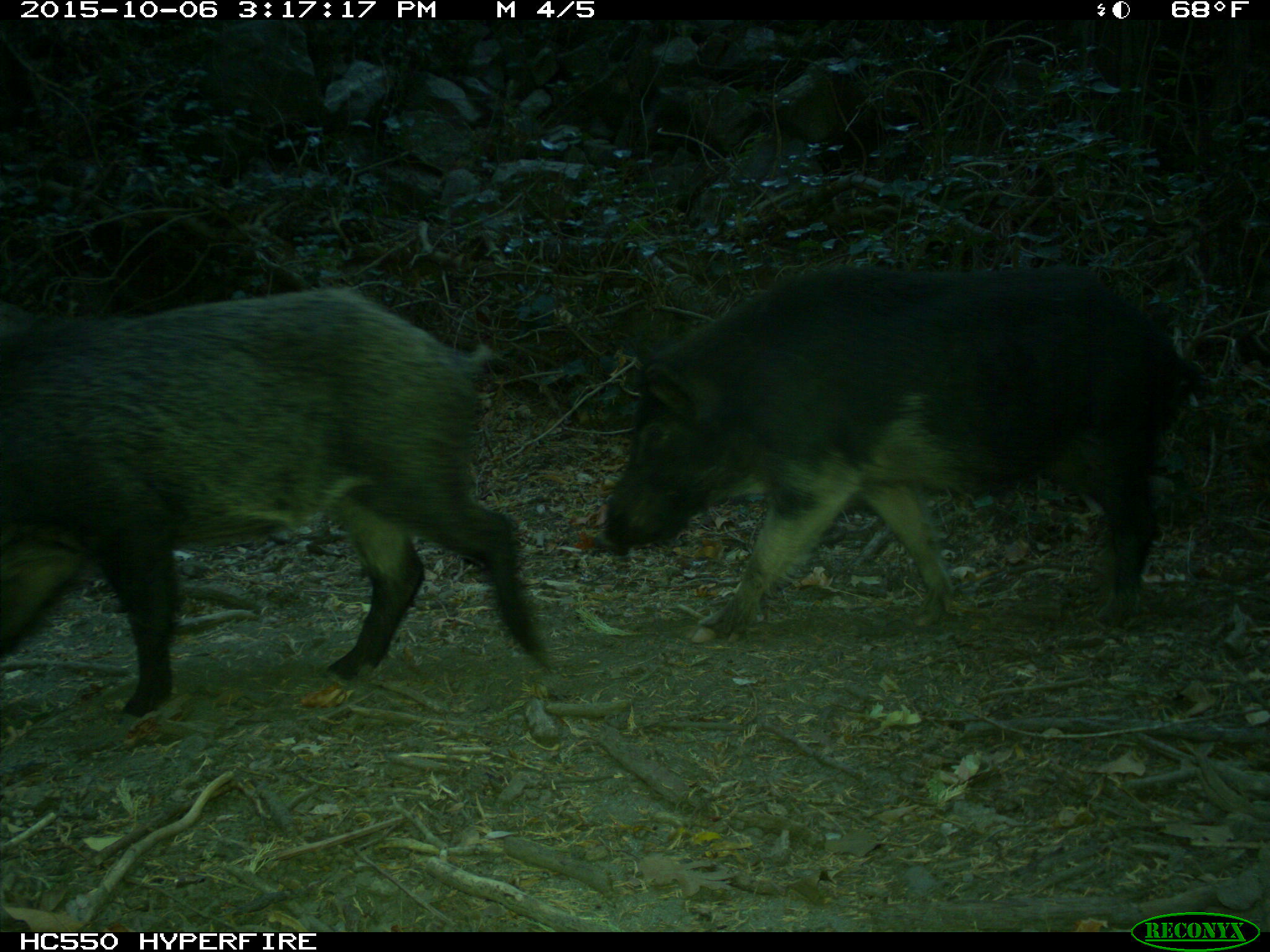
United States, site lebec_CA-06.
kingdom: Animalia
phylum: Chordata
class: Mammalia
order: Artiodactyla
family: Suidae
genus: Sus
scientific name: Sus scrofa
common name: wild boar